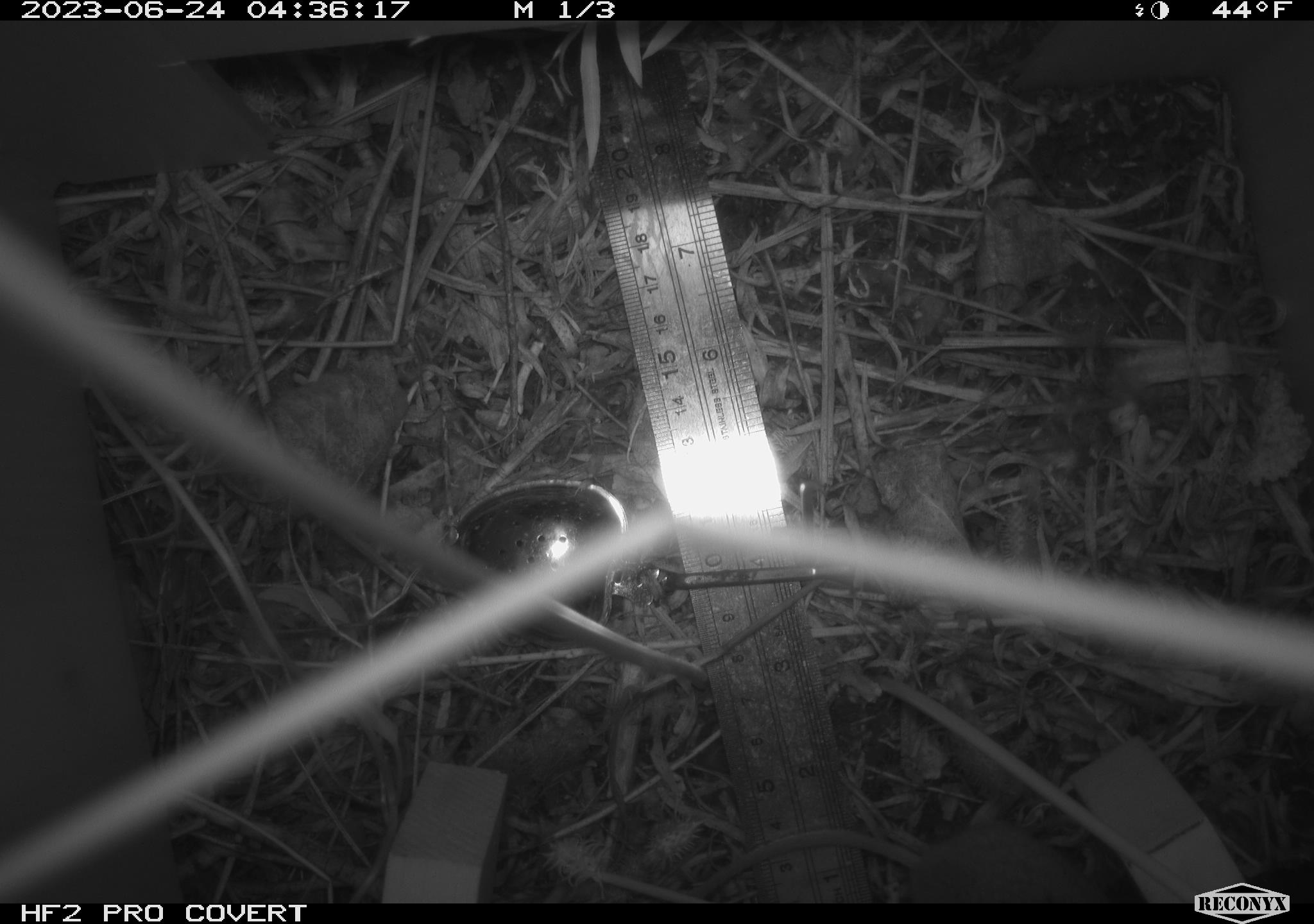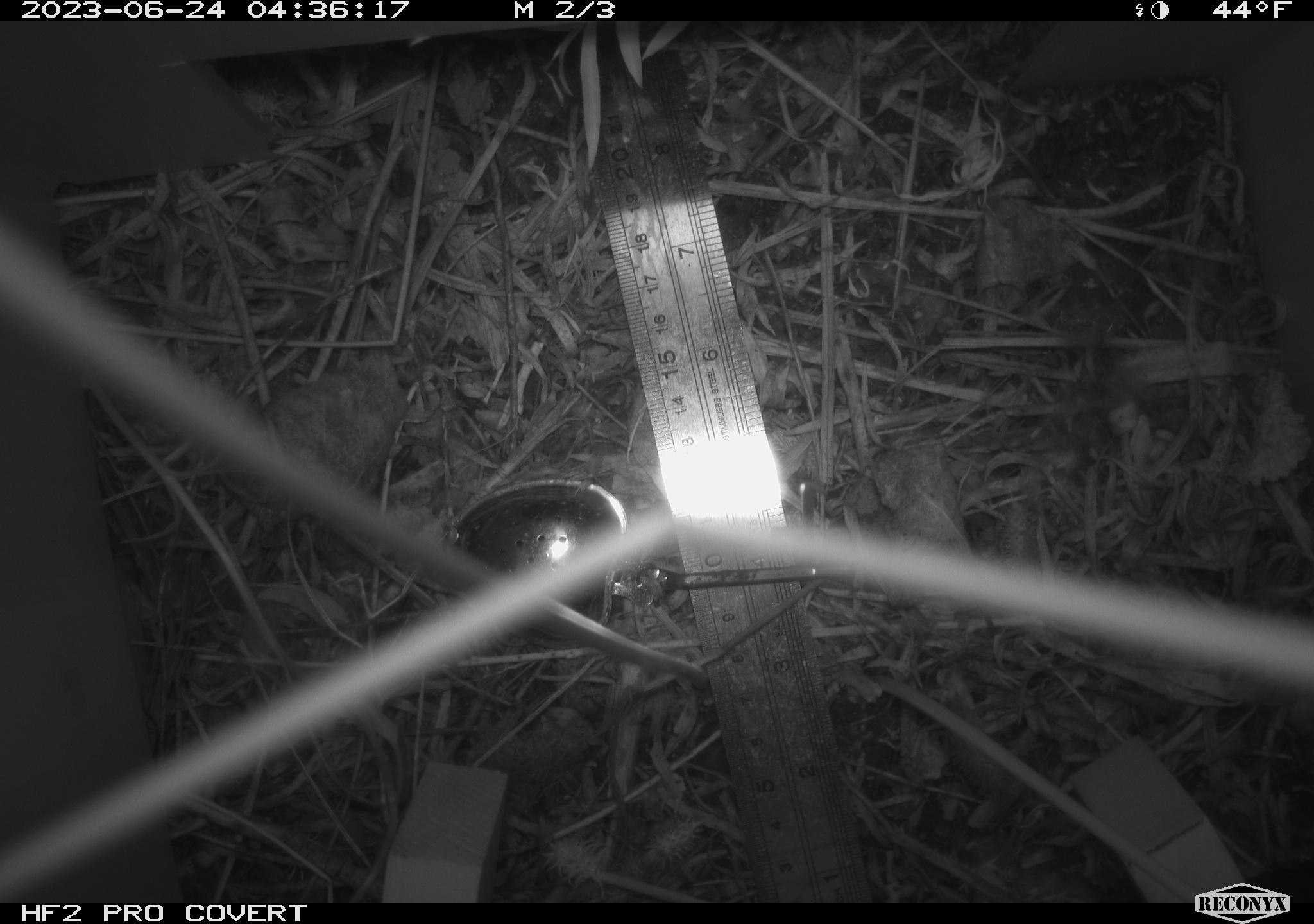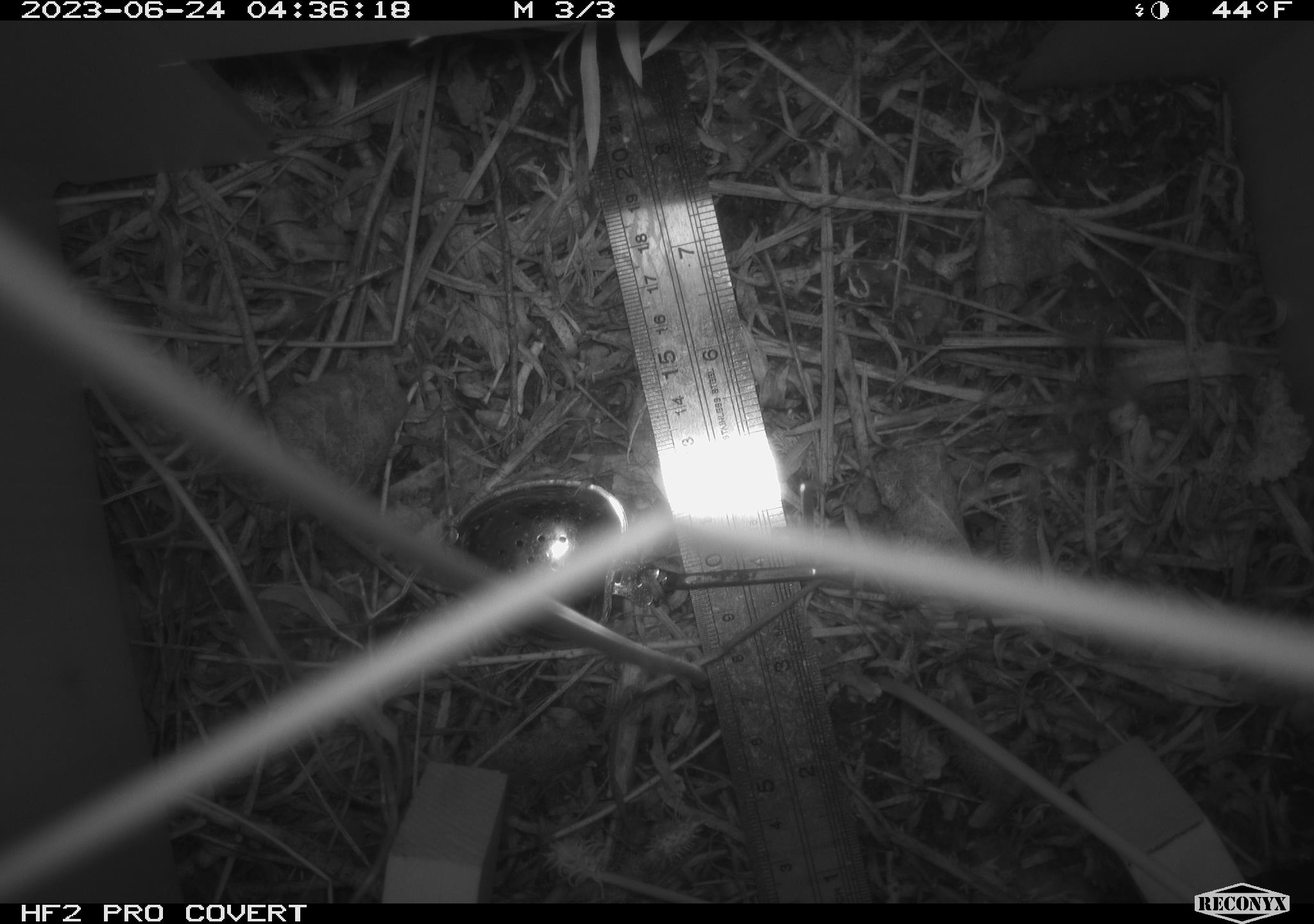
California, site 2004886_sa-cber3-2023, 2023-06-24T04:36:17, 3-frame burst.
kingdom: Animalia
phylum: Chordata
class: Mammalia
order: Rodentia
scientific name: Rodentia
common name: mouse species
Mouse species (Rodentia).